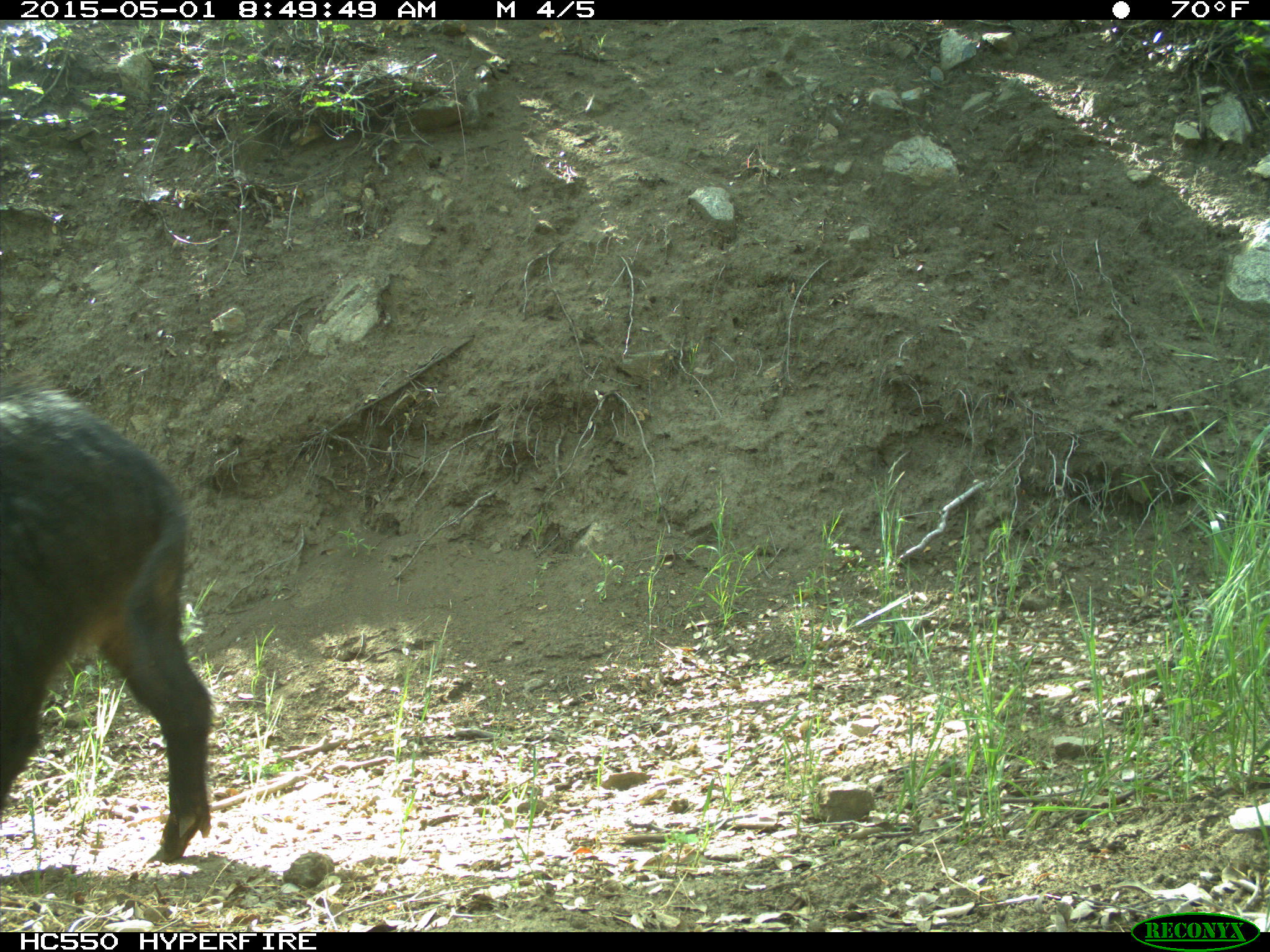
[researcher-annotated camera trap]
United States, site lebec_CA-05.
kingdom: Animalia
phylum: Chordata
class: Mammalia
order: Artiodactyla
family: Suidae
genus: Sus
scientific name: Sus scrofa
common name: wild boar